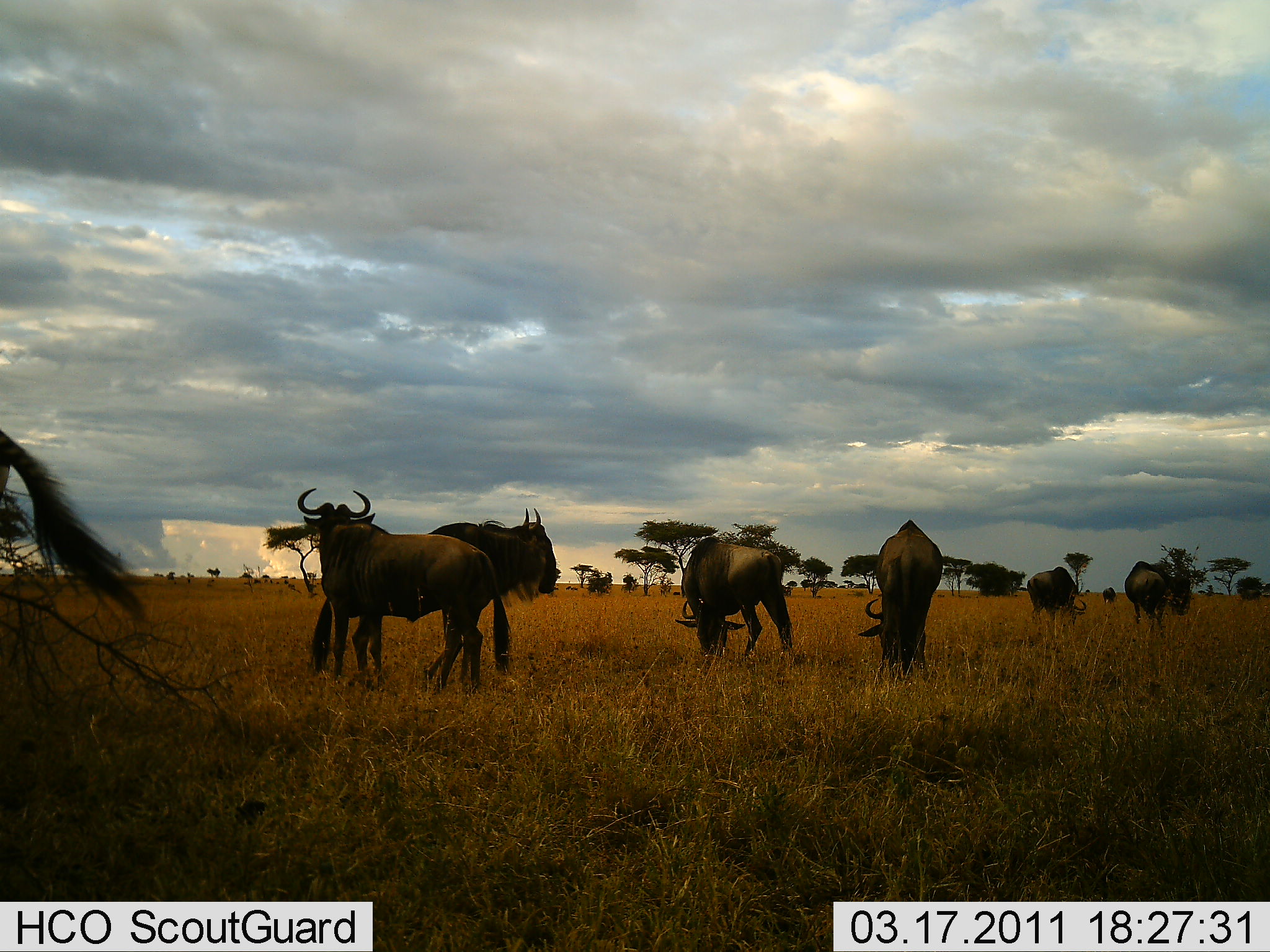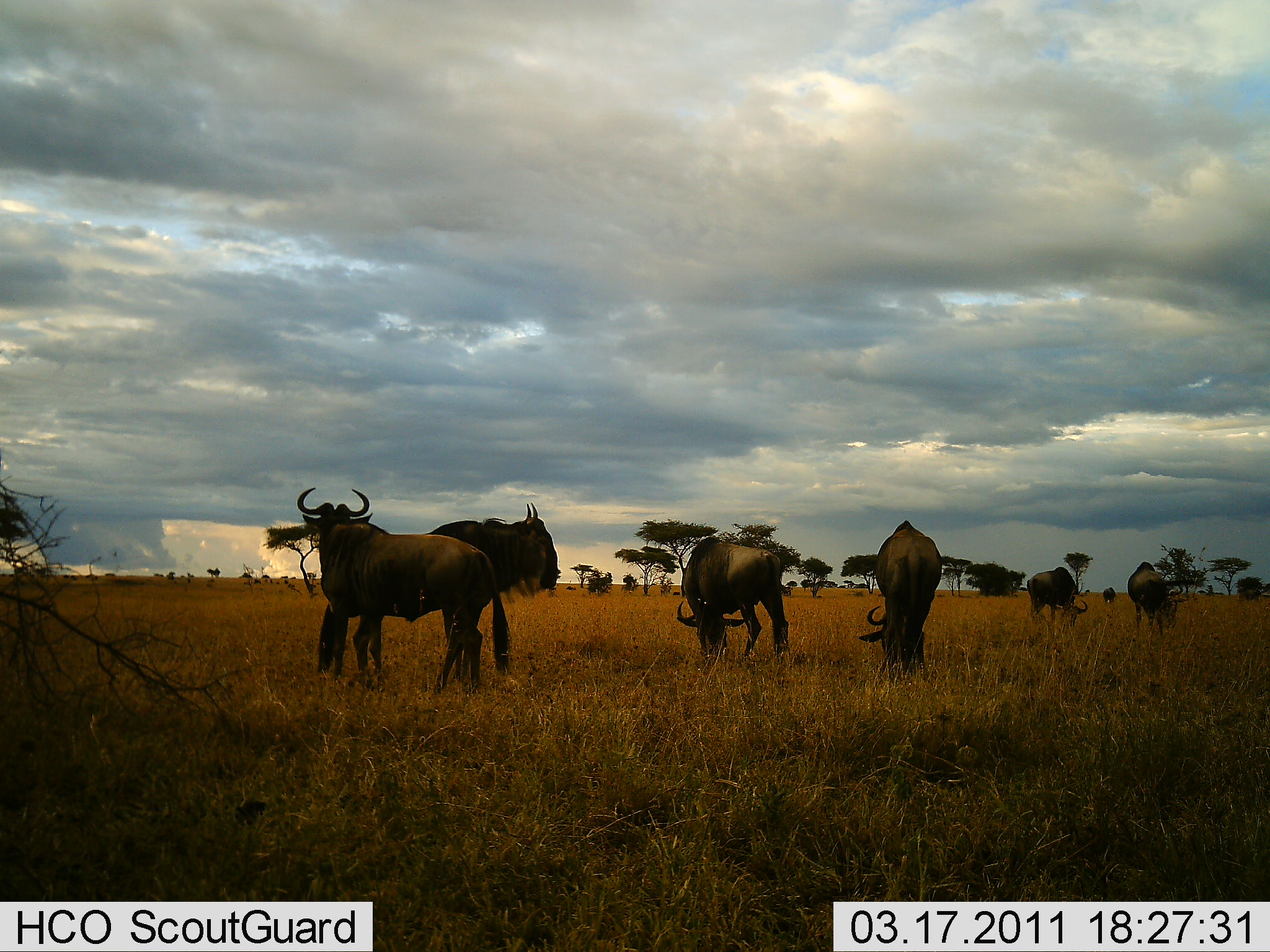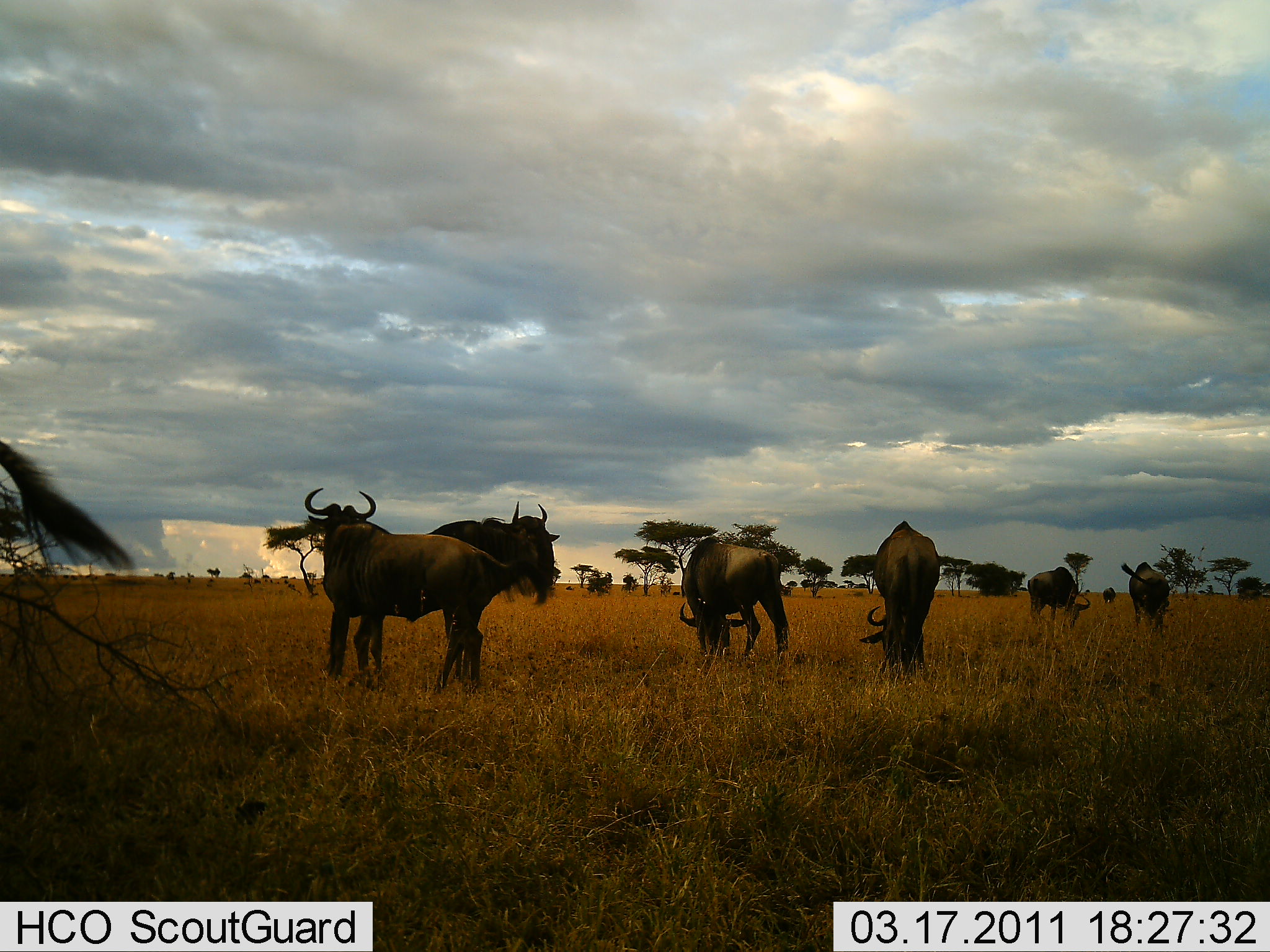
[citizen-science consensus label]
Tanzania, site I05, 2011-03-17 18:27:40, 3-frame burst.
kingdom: Animalia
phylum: Chordata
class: Mammalia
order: Artiodactyla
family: Bovidae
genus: Connochaetes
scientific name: Connochaetes taurinus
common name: blue wildebeest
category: wildebeest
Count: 7.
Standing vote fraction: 83%.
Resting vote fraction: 0%.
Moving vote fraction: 8%.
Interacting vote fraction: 0%.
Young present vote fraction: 0%.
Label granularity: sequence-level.